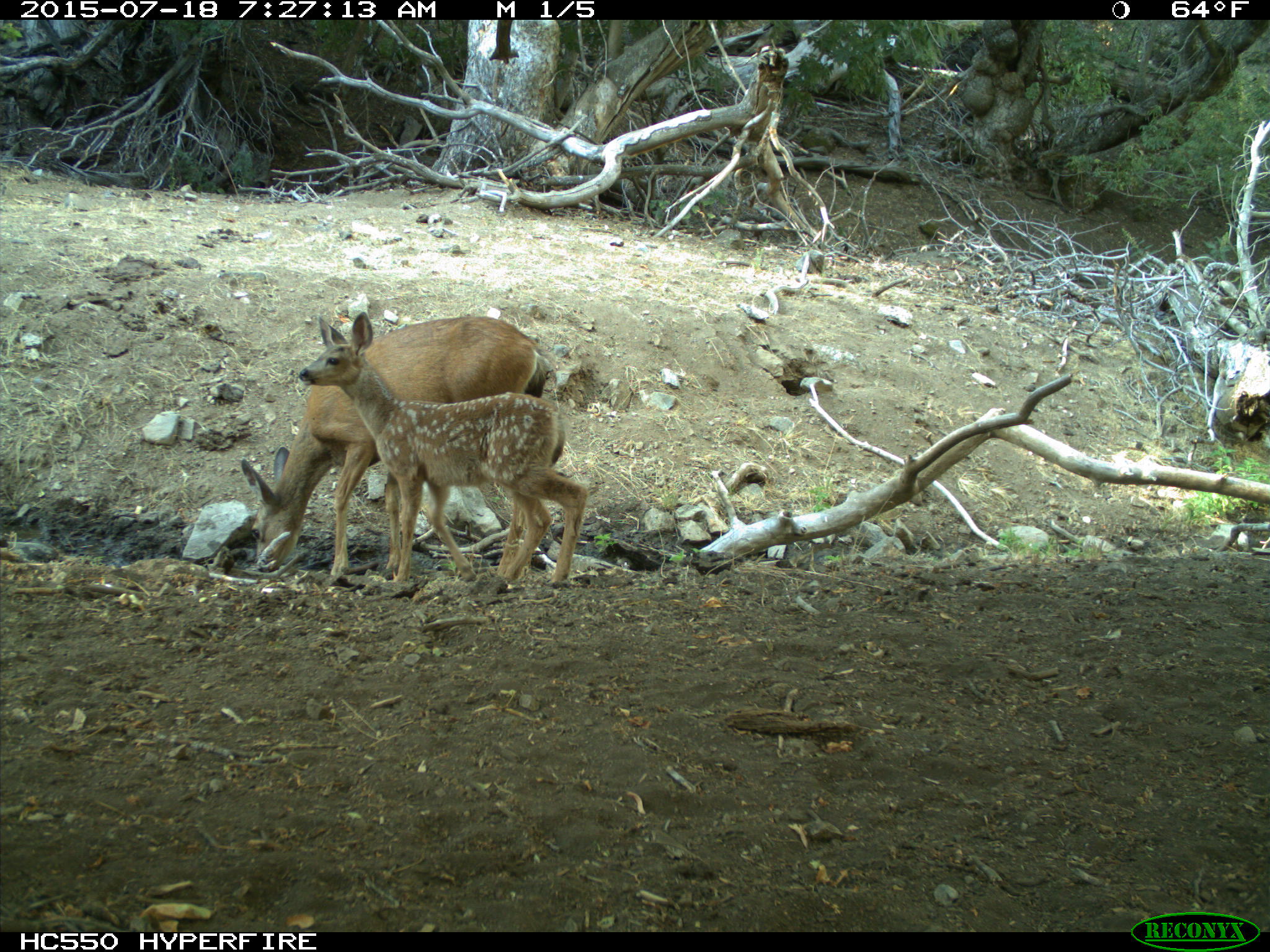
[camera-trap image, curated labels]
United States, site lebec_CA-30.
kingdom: Animalia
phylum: Chordata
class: Mammalia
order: Artiodactyla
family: Cervidae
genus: Odocoileus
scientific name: Odocoileus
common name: deer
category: unidentified deer